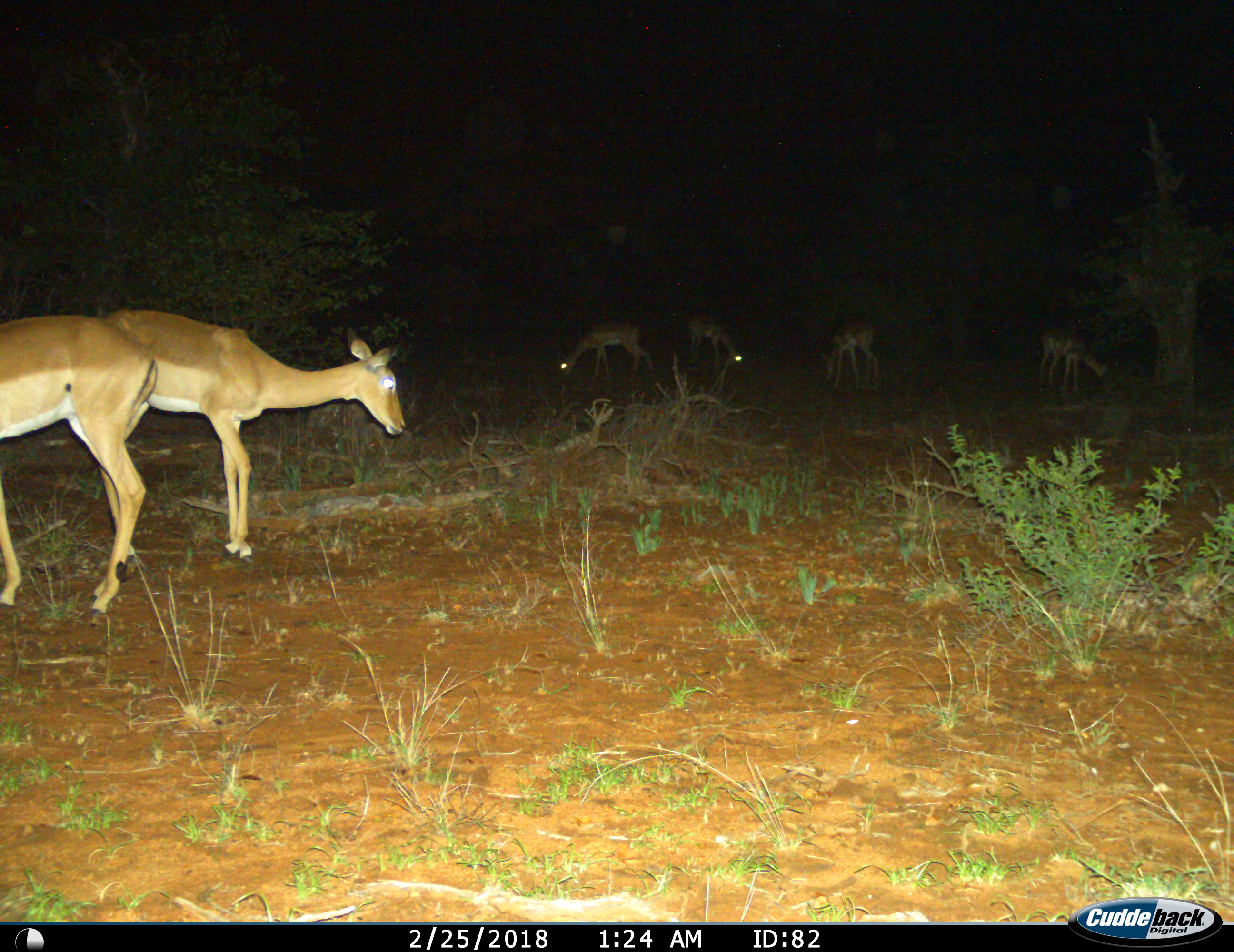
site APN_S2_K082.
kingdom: Animalia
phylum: Chordata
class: Mammalia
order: Artiodactyla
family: Bovidae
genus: Aepyceros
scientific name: Aepyceros melampus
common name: impala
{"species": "impala (Aepyceros melampus)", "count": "6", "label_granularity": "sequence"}